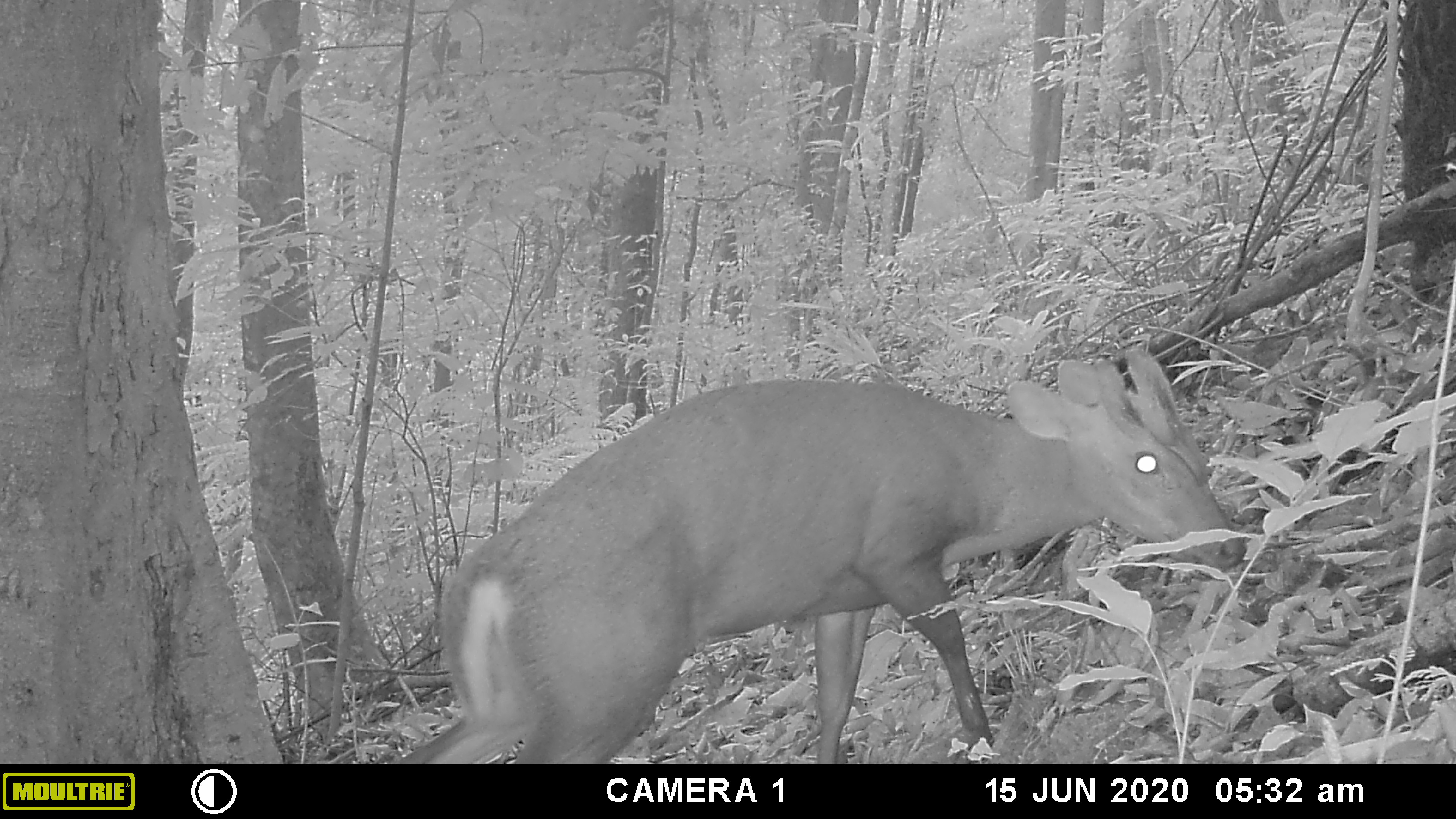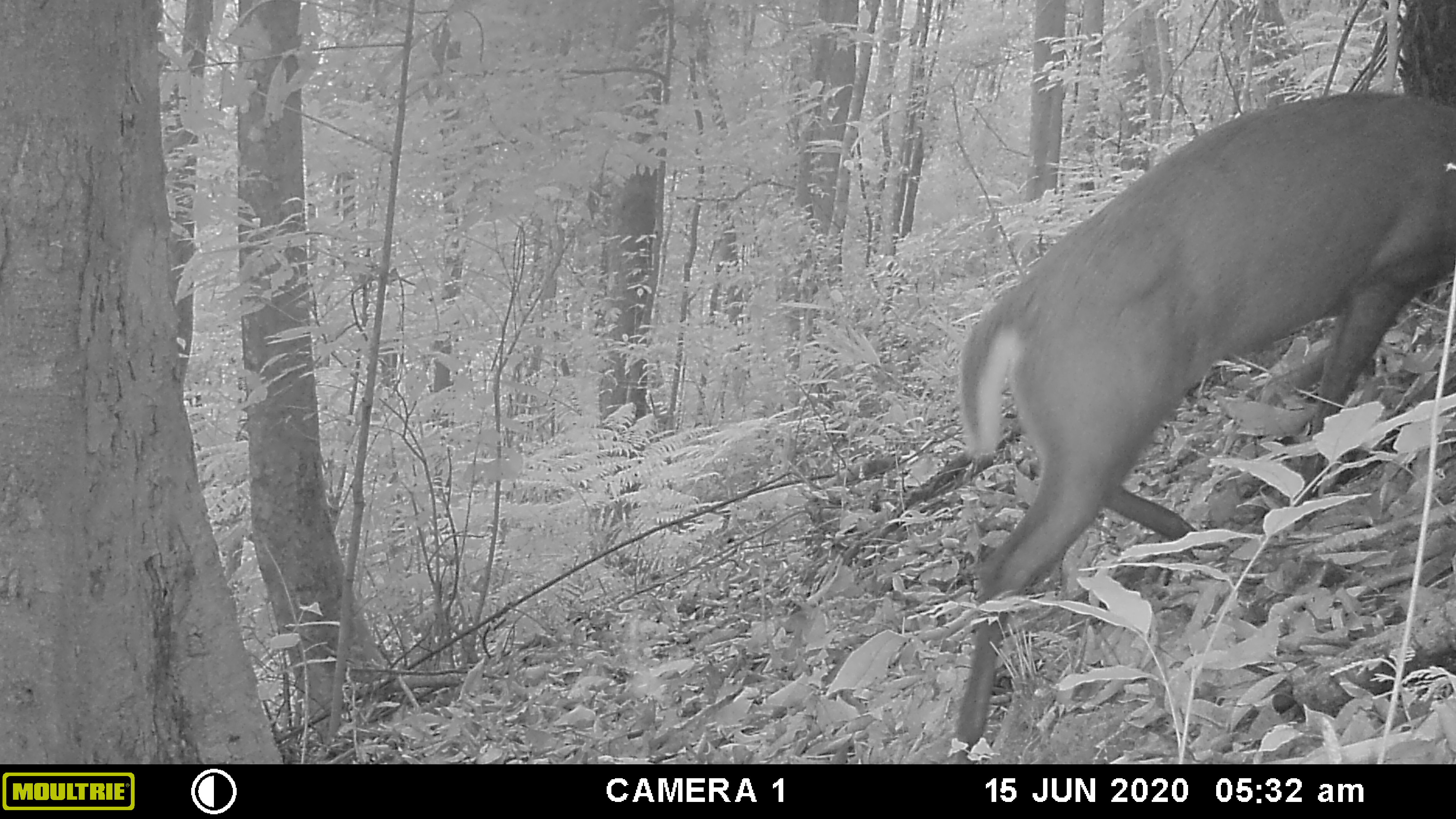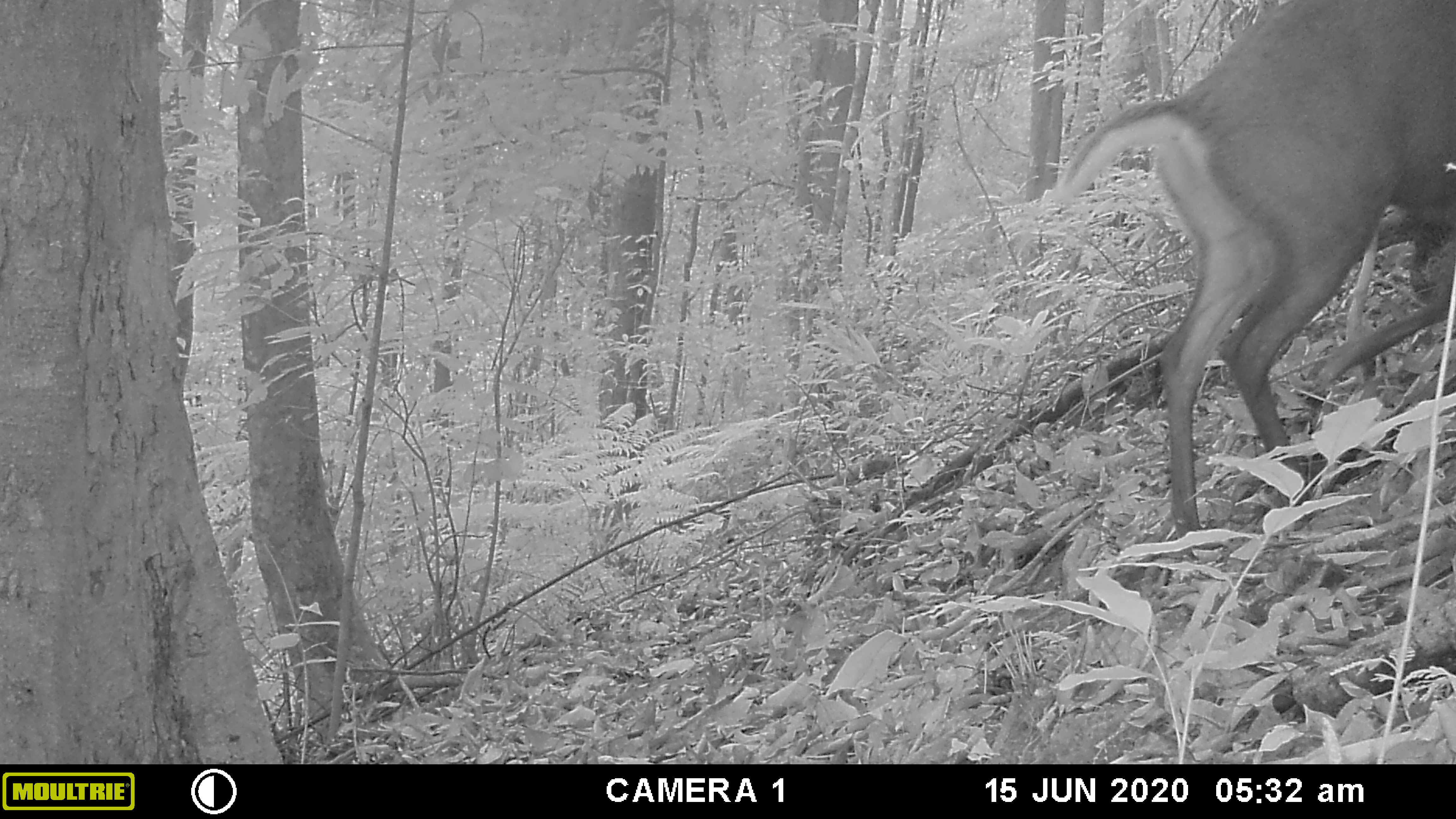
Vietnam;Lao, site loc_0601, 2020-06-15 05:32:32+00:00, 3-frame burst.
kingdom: Animalia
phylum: Chordata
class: Mammalia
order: Artiodactyla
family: Cervidae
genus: Muntiacus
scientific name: Muntiacus rooseveltorum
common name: roosevelt's muntjac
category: roosevelts muntjac group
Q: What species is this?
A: Roosevelts muntjac group (roosevelt's muntjac) (Muntiacus rooseveltorum).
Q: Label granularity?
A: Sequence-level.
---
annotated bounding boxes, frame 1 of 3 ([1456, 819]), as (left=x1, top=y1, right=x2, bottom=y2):
roosevelts muntjac group: (left=399, top=347, right=1245, bottom=764)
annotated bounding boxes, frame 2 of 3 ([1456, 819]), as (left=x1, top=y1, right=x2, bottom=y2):
roosevelts muntjac group: (left=956, top=91, right=1456, bottom=753)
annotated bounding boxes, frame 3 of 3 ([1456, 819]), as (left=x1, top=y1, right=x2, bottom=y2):
roosevelts muntjac group: (left=1050, top=0, right=1456, bottom=554)